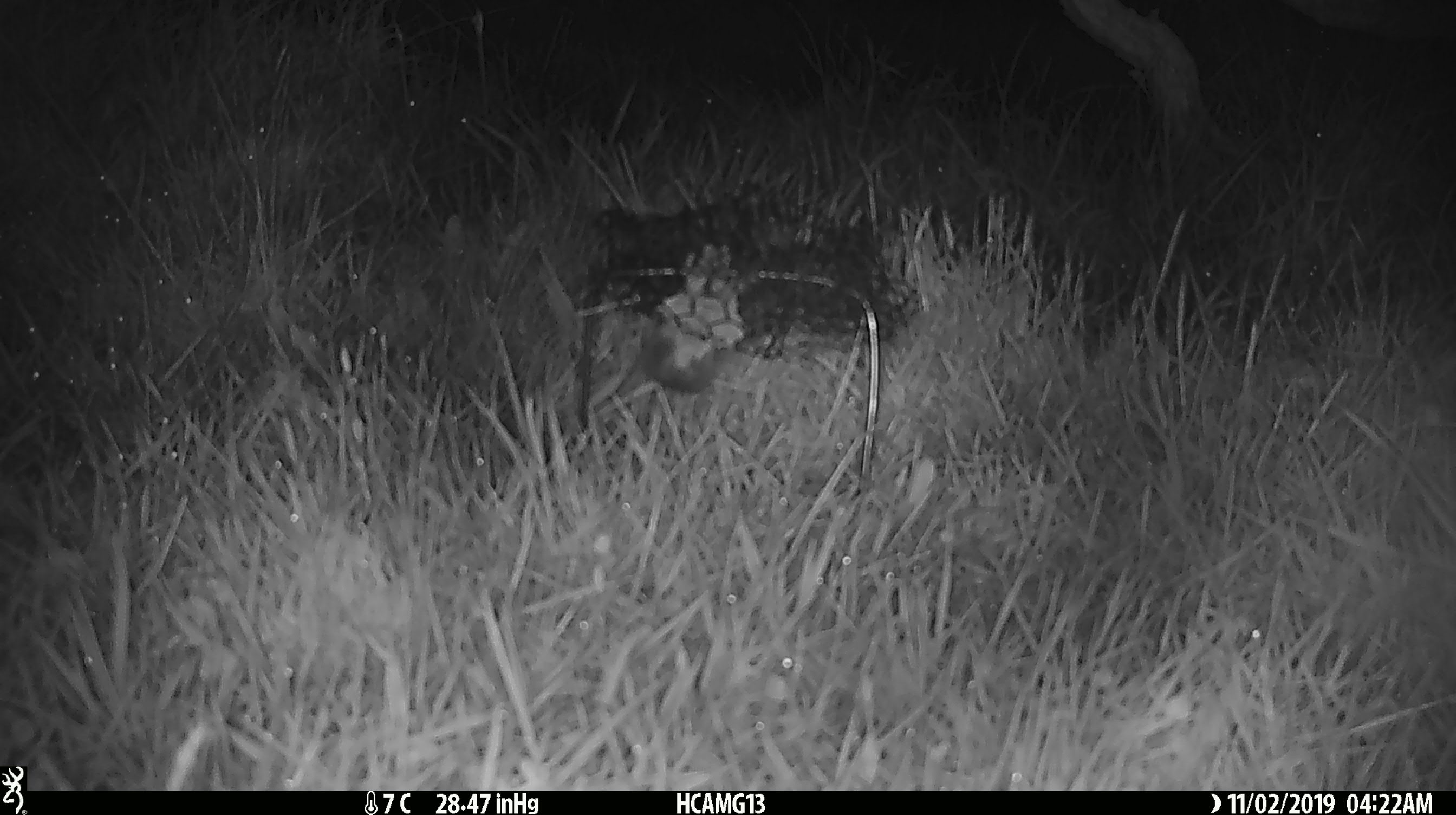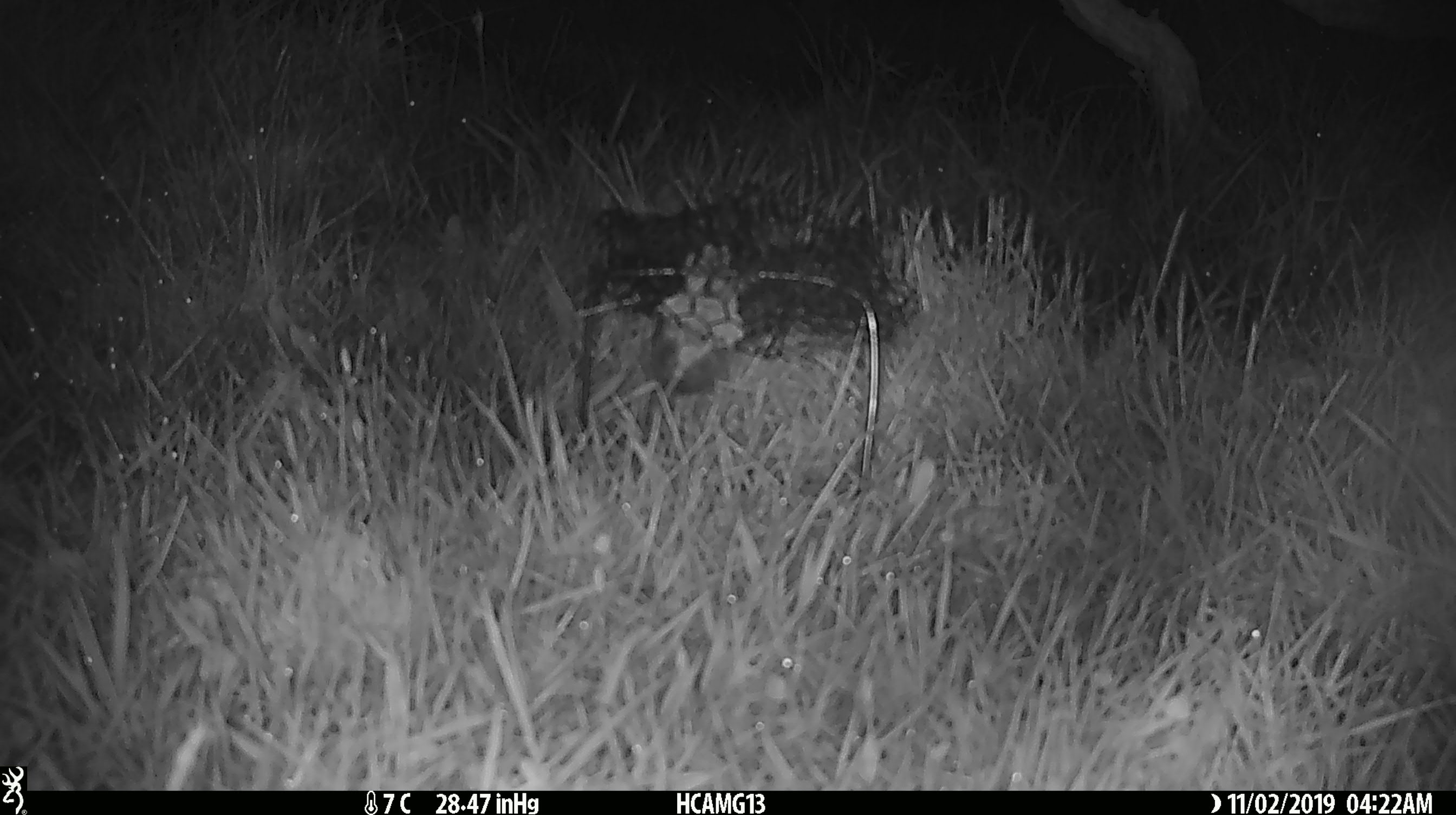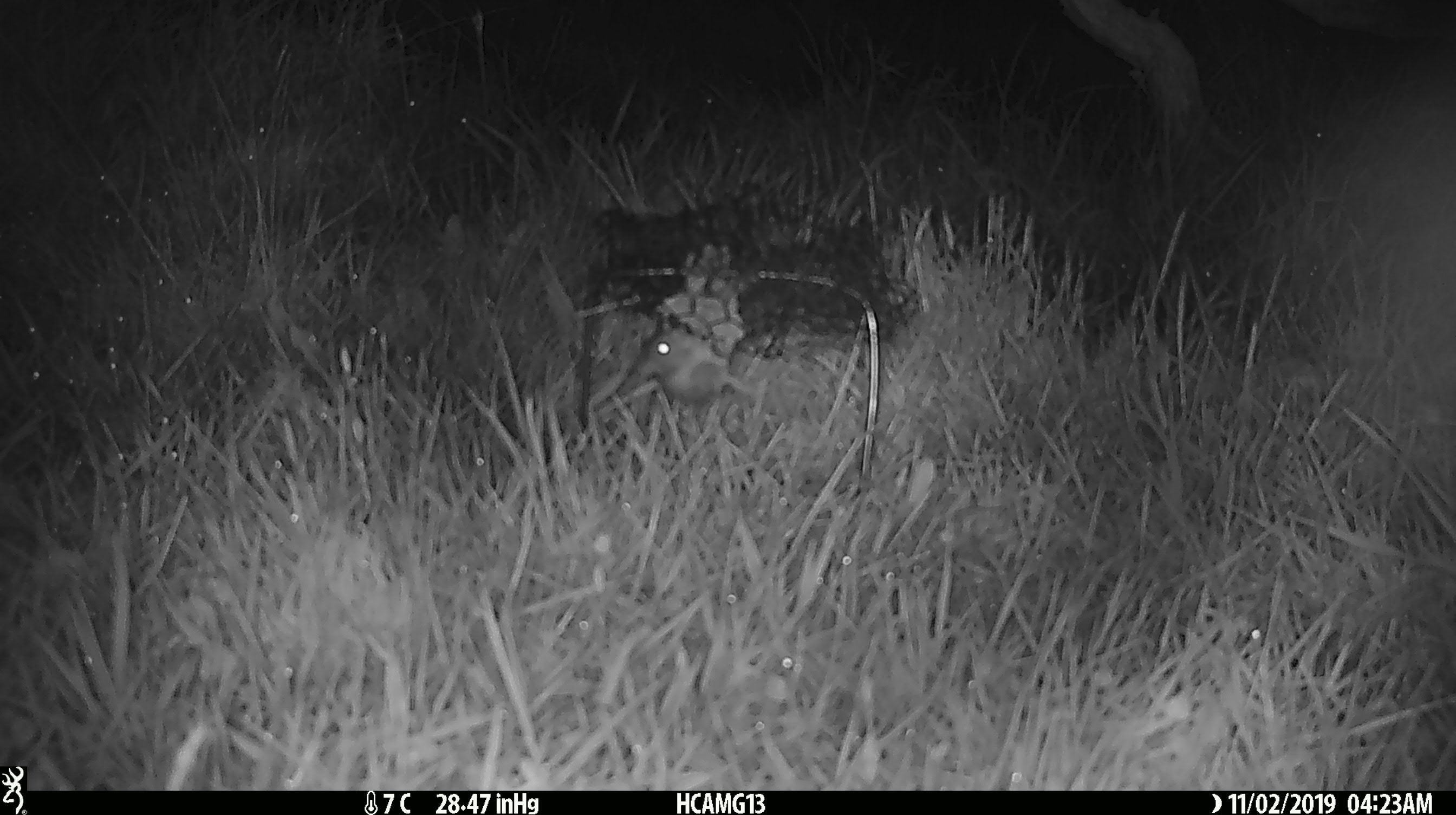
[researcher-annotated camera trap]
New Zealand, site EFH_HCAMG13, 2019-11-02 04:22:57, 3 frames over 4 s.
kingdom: Animalia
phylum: Chordata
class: Mammalia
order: Rodentia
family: Muridae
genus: Mus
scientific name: Mus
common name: mouse